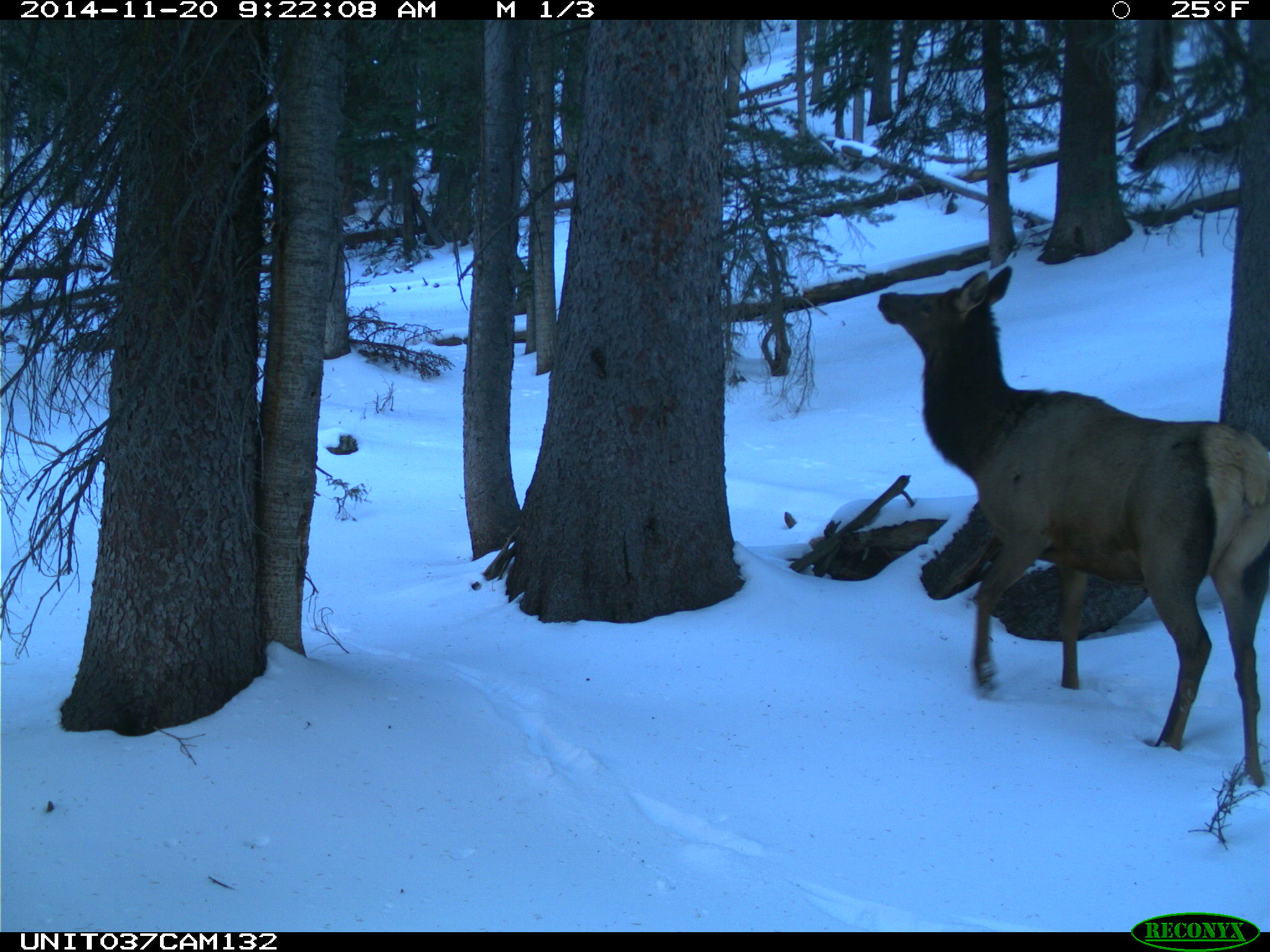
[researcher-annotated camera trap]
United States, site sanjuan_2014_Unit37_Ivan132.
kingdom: Animalia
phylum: Chordata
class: Mammalia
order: Artiodactyla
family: Cervidae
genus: Cervus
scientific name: Cervus elaphus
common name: red deer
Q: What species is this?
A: Cervus elaphus (red deer).